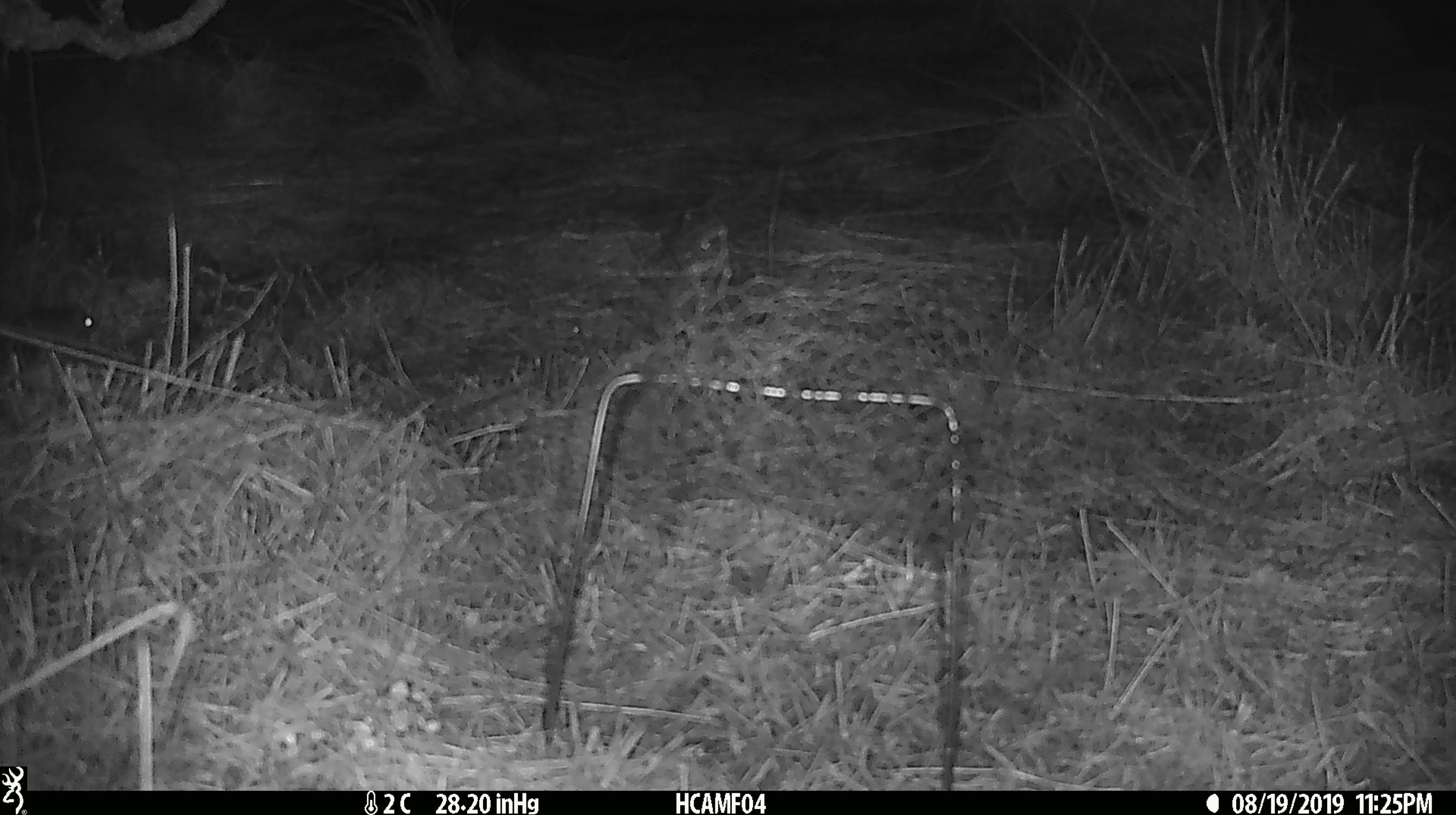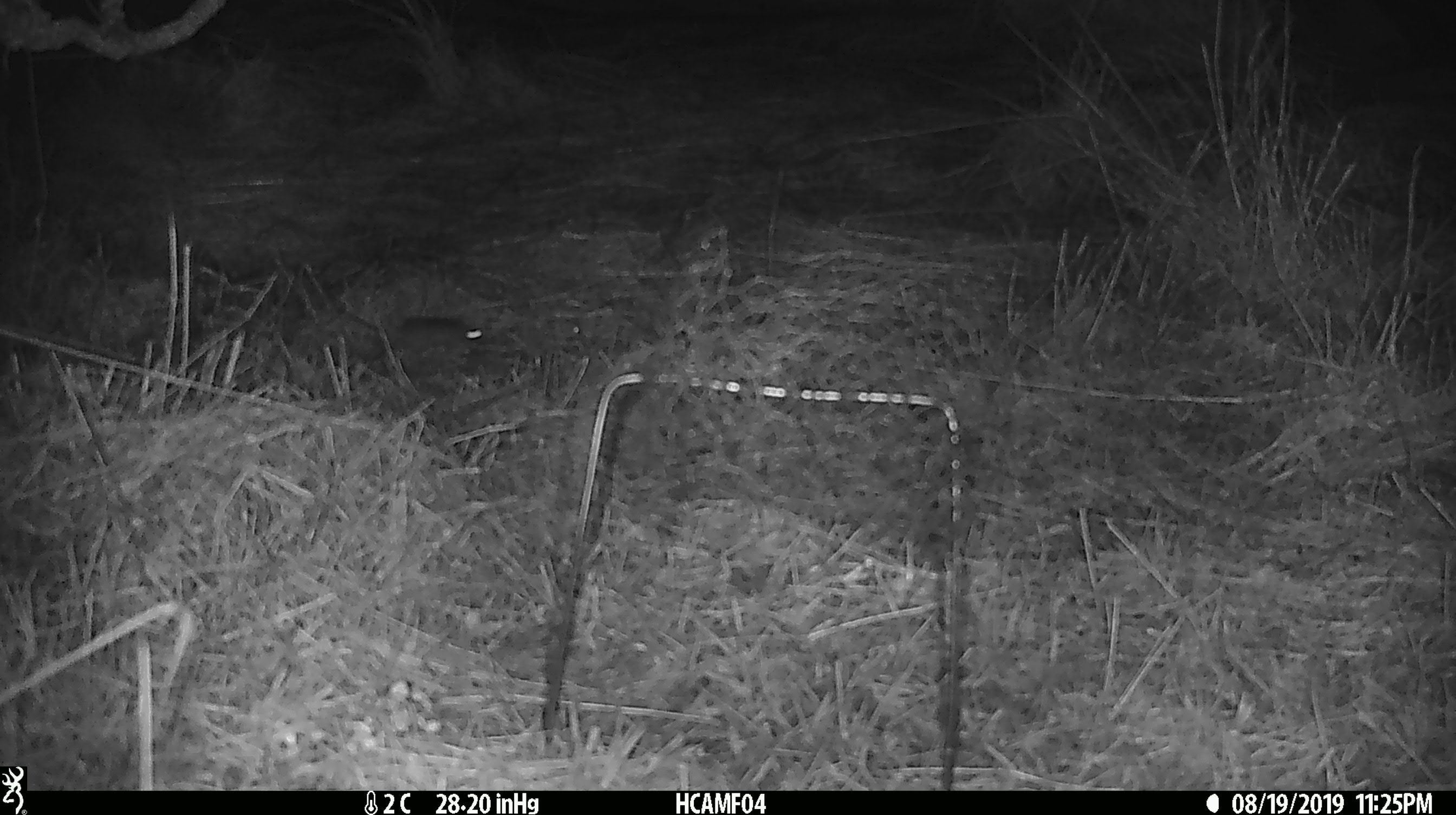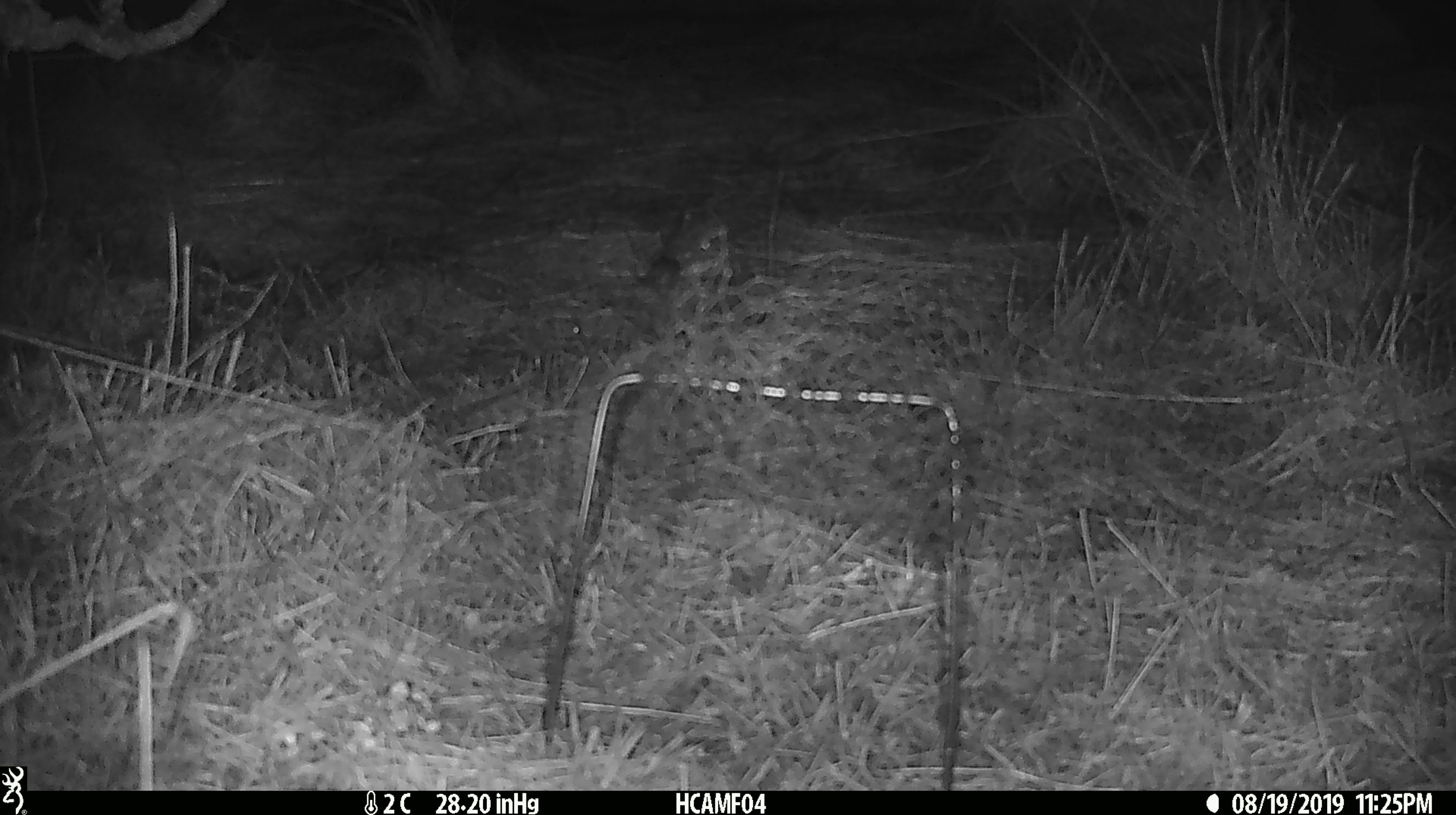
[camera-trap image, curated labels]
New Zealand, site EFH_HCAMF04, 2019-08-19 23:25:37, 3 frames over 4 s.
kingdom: Animalia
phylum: Chordata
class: Mammalia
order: Rodentia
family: Muridae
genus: Mus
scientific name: Mus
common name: mouse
Mouse (Mus).